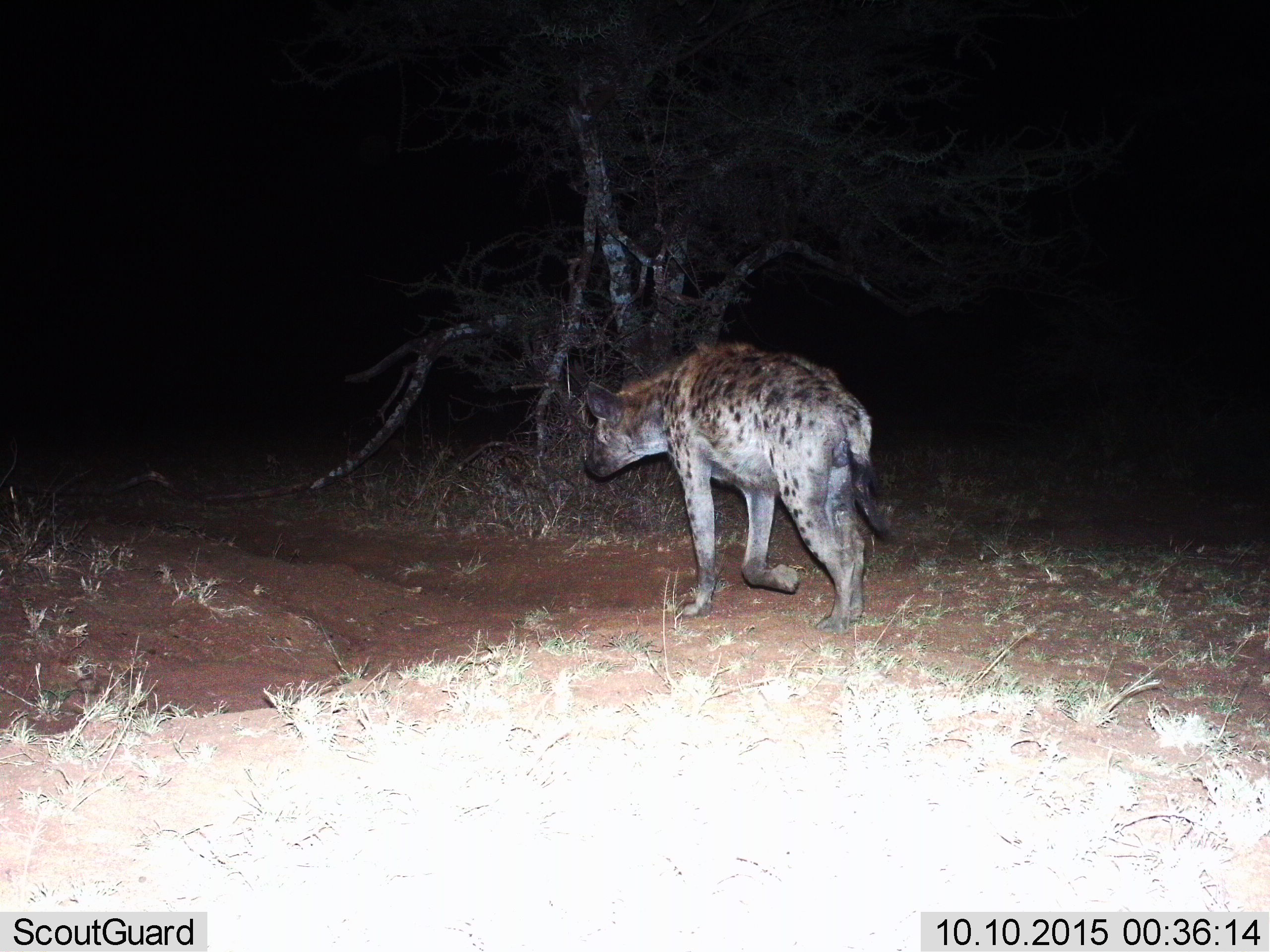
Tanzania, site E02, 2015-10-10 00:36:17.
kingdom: Animalia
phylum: Chordata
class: Mammalia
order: Carnivora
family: Hyaenidae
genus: Crocuta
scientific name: Crocuta crocuta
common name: spotted hyena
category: hyenaspotted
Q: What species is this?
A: Hyenaspotted (spotted hyena) (Crocuta crocuta).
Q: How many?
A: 1.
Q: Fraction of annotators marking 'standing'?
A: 29%.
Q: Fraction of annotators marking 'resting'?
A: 0%.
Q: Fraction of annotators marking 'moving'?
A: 76%.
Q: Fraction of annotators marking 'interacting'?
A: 0%.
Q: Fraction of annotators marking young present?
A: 6%.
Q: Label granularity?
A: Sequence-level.